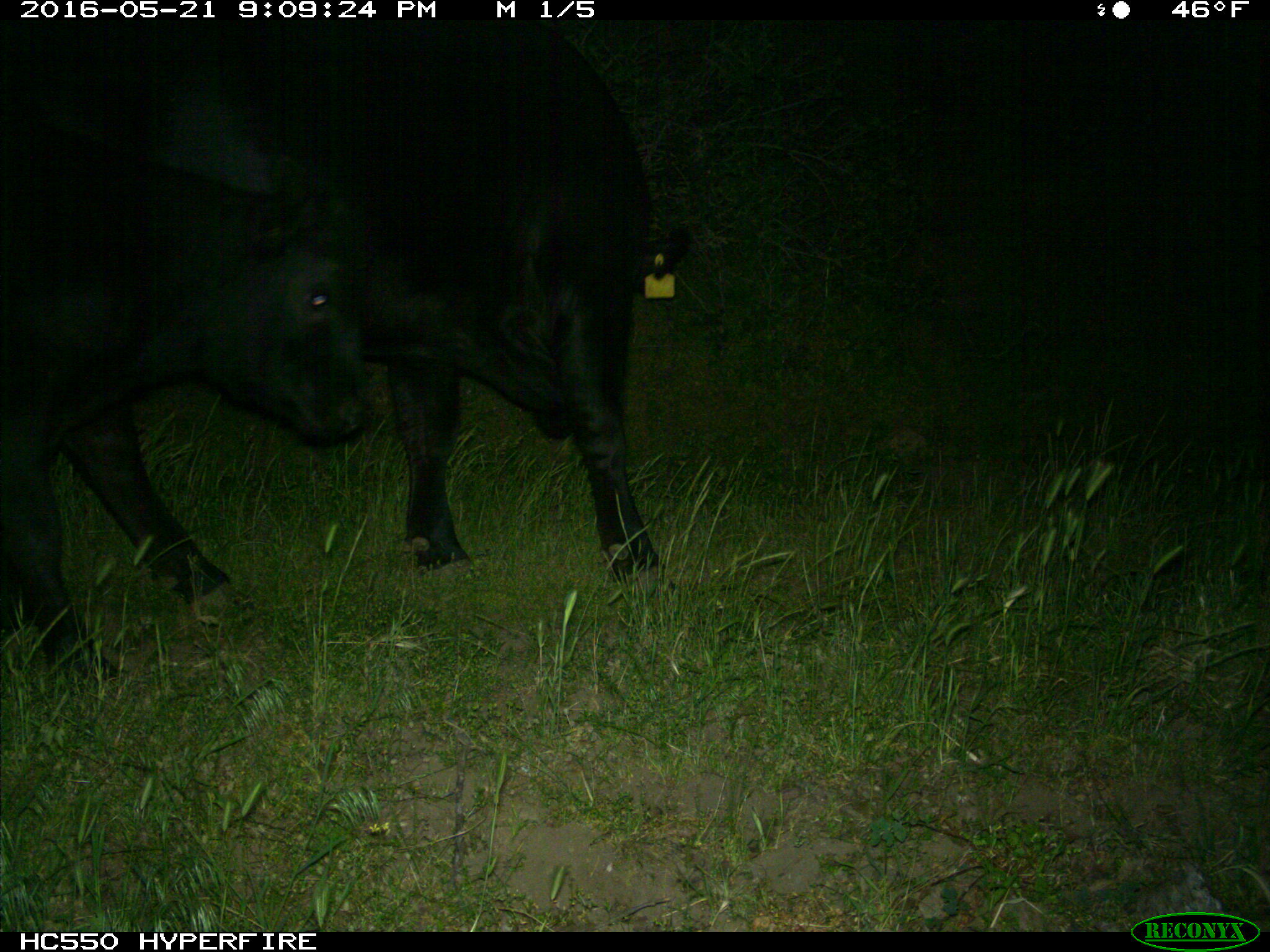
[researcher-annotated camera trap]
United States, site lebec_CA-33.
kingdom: Animalia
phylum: Chordata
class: Mammalia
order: Artiodactyla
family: Bovidae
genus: Bos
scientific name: Bos taurus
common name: domestic cow